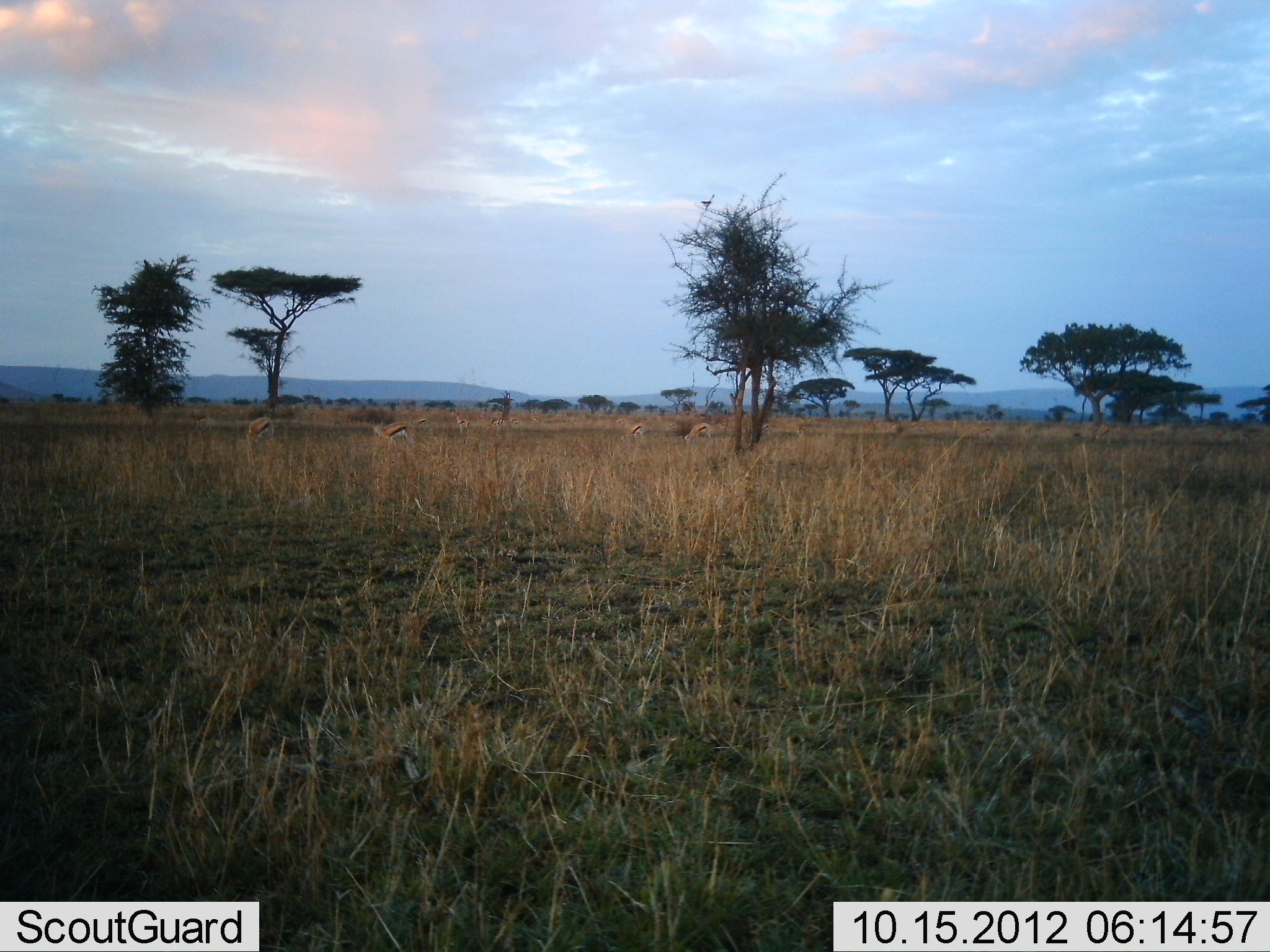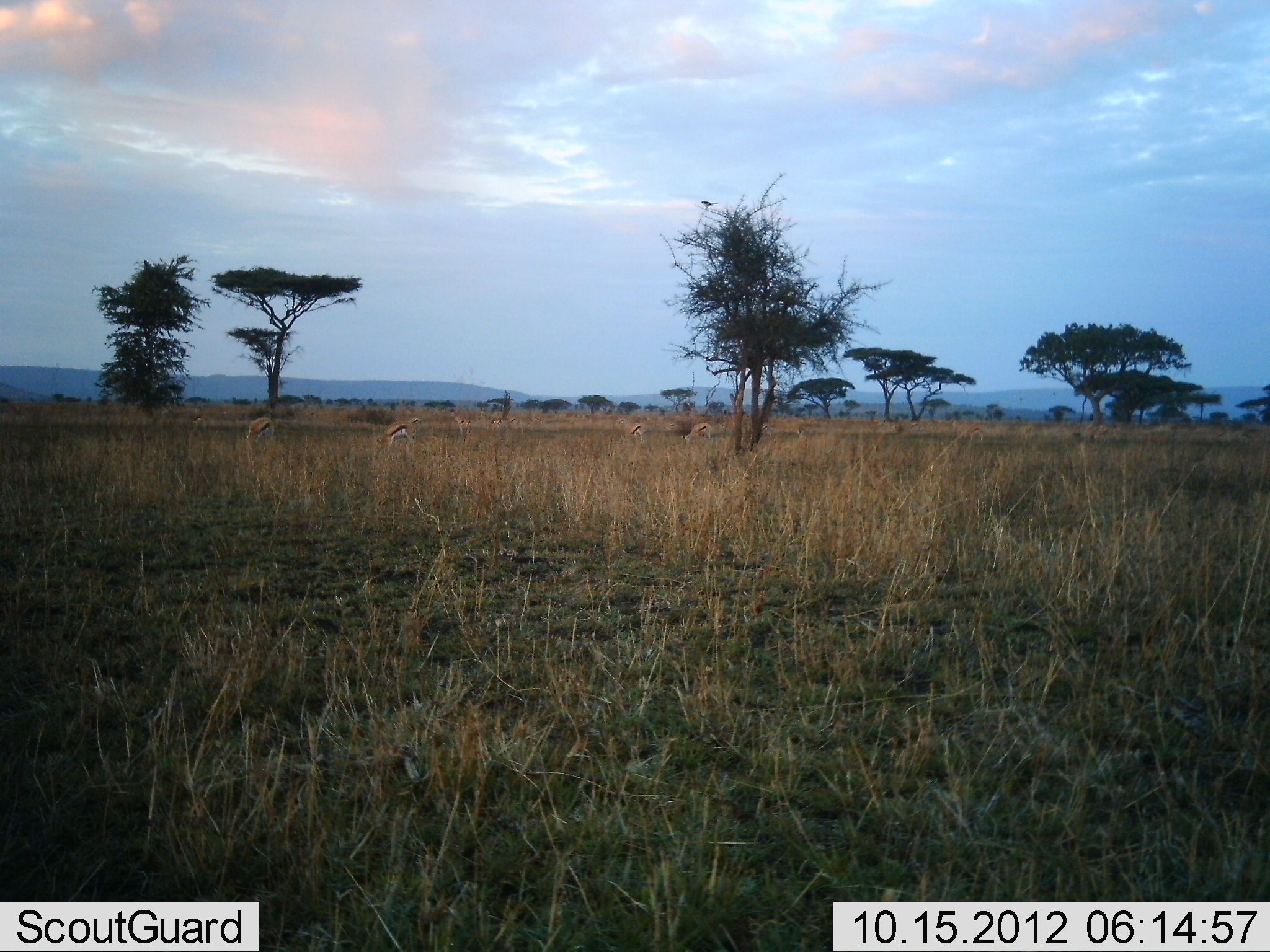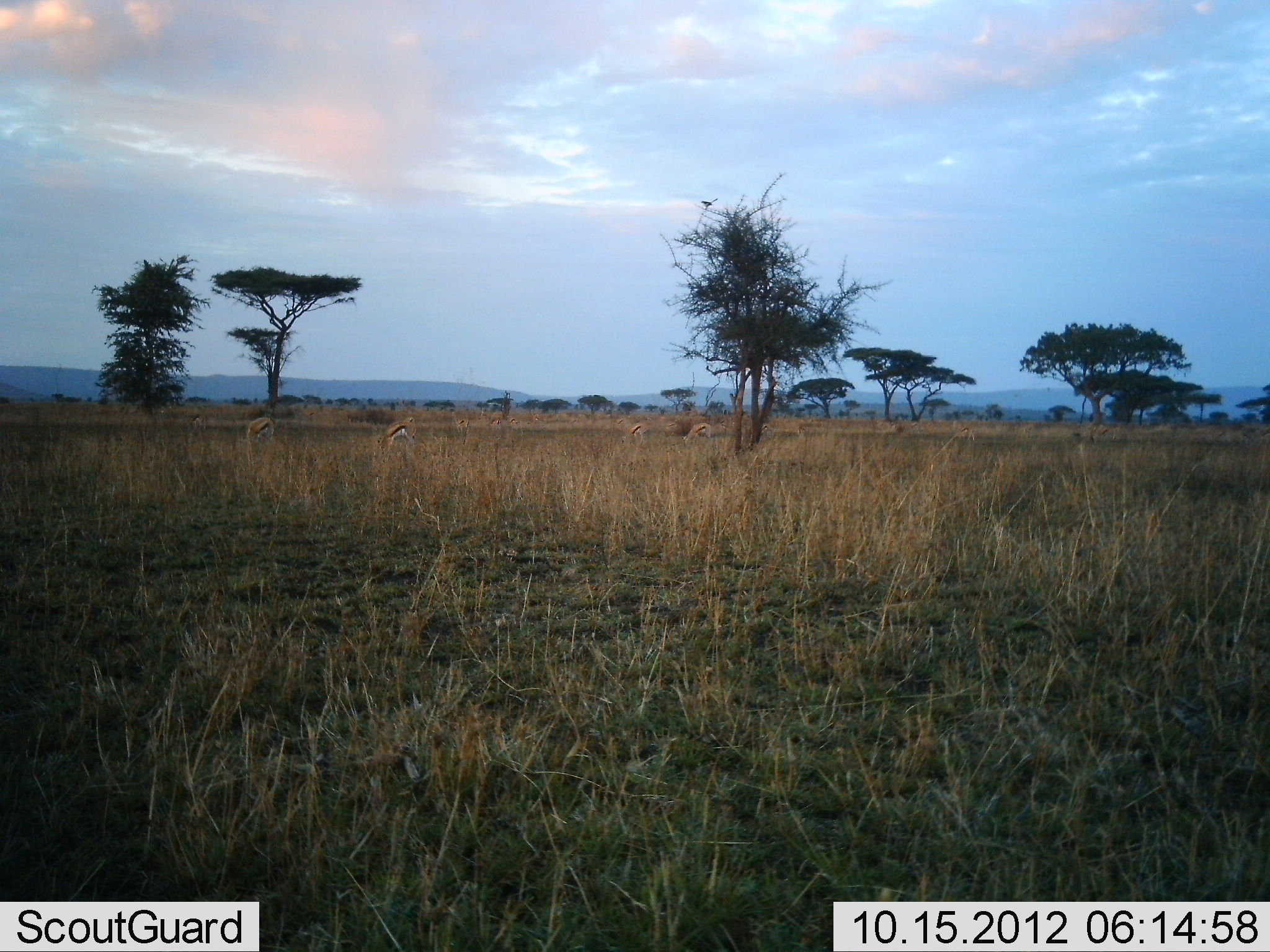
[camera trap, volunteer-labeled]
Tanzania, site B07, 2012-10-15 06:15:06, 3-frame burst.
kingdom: Animalia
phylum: Chordata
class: Mammalia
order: Artiodactyla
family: Bovidae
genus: Eudorcas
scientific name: Eudorcas thomsonii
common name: thomson's gazelle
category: gazellethomsons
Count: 6.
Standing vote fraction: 50%.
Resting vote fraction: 0%.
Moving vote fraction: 20%.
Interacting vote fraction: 0%.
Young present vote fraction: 0%.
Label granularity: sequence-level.